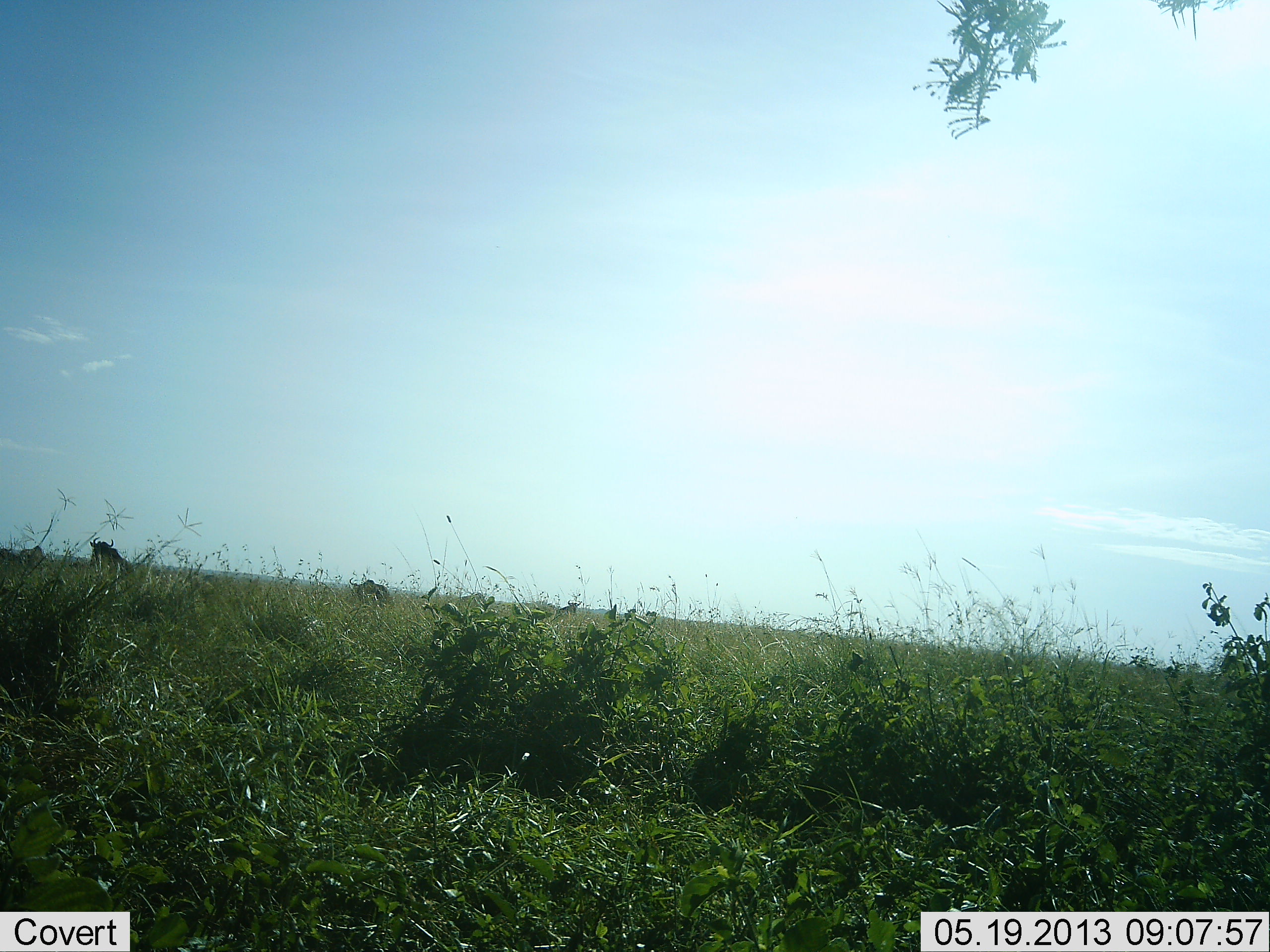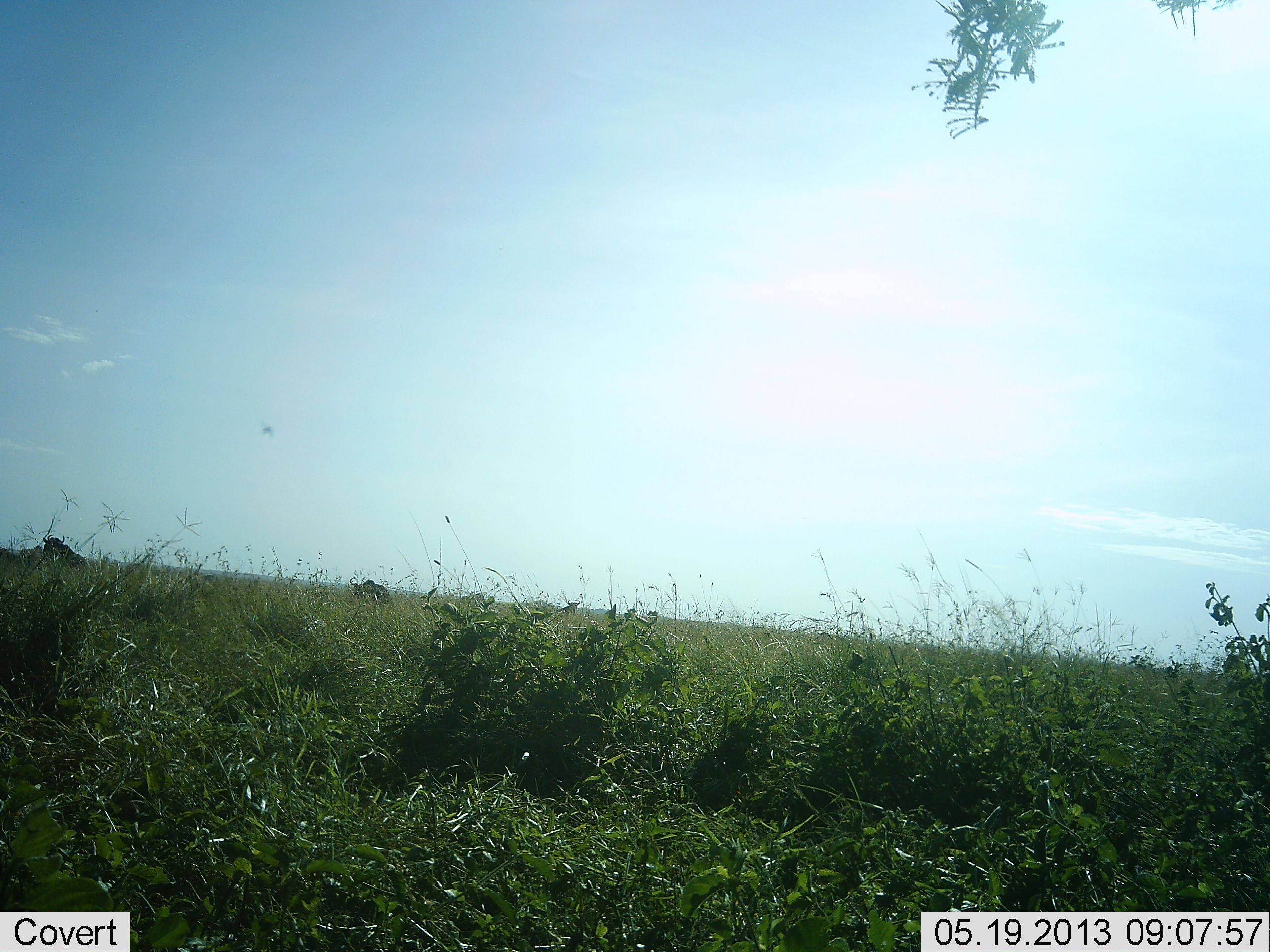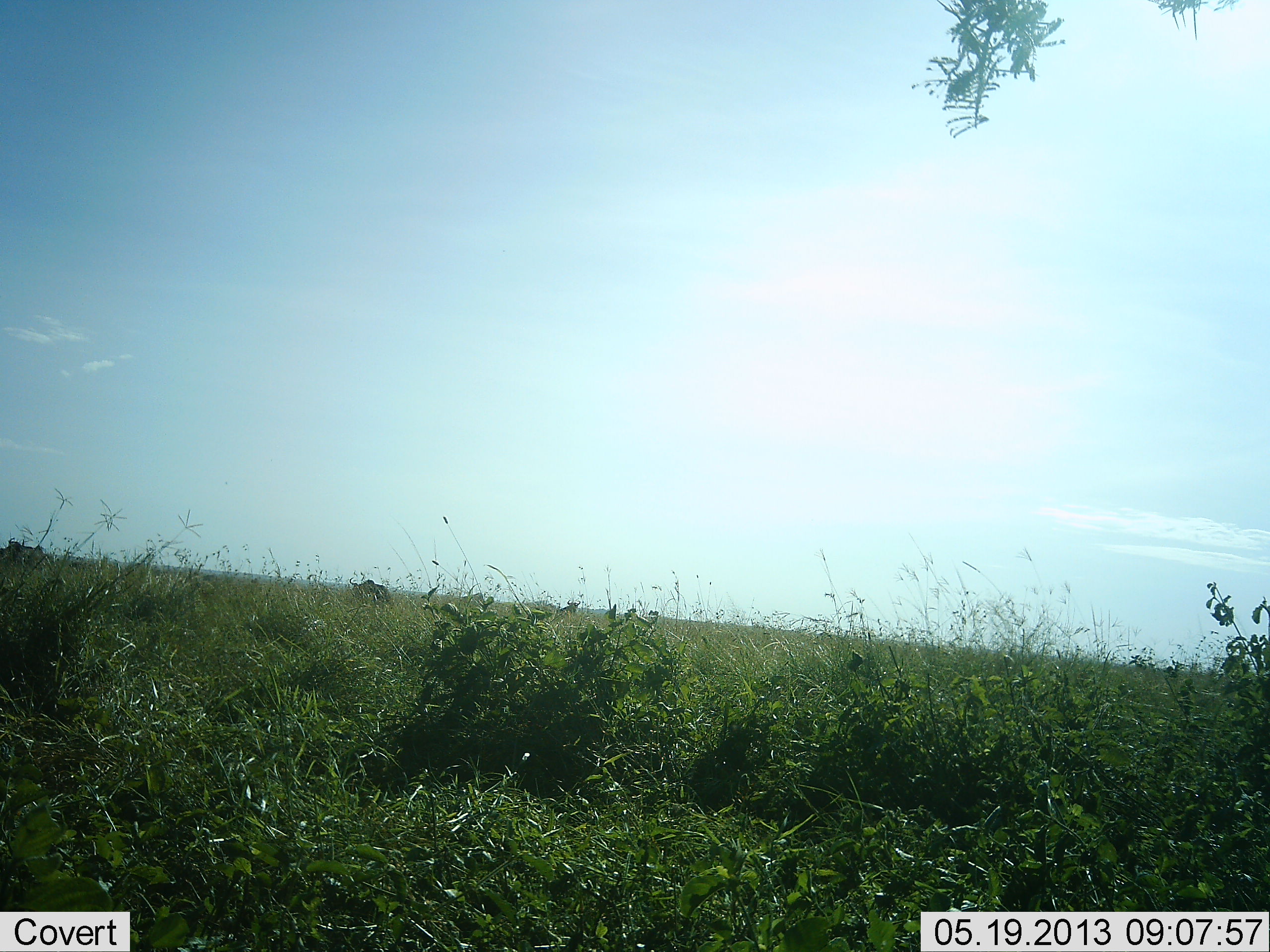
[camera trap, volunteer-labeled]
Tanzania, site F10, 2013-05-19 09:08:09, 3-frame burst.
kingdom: Animalia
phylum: Chordata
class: Mammalia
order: Artiodactyla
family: Bovidae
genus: Connochaetes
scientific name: Connochaetes taurinus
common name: blue wildebeest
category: wildebeest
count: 2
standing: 31%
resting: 0%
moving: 100%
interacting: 0%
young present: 0%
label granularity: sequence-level